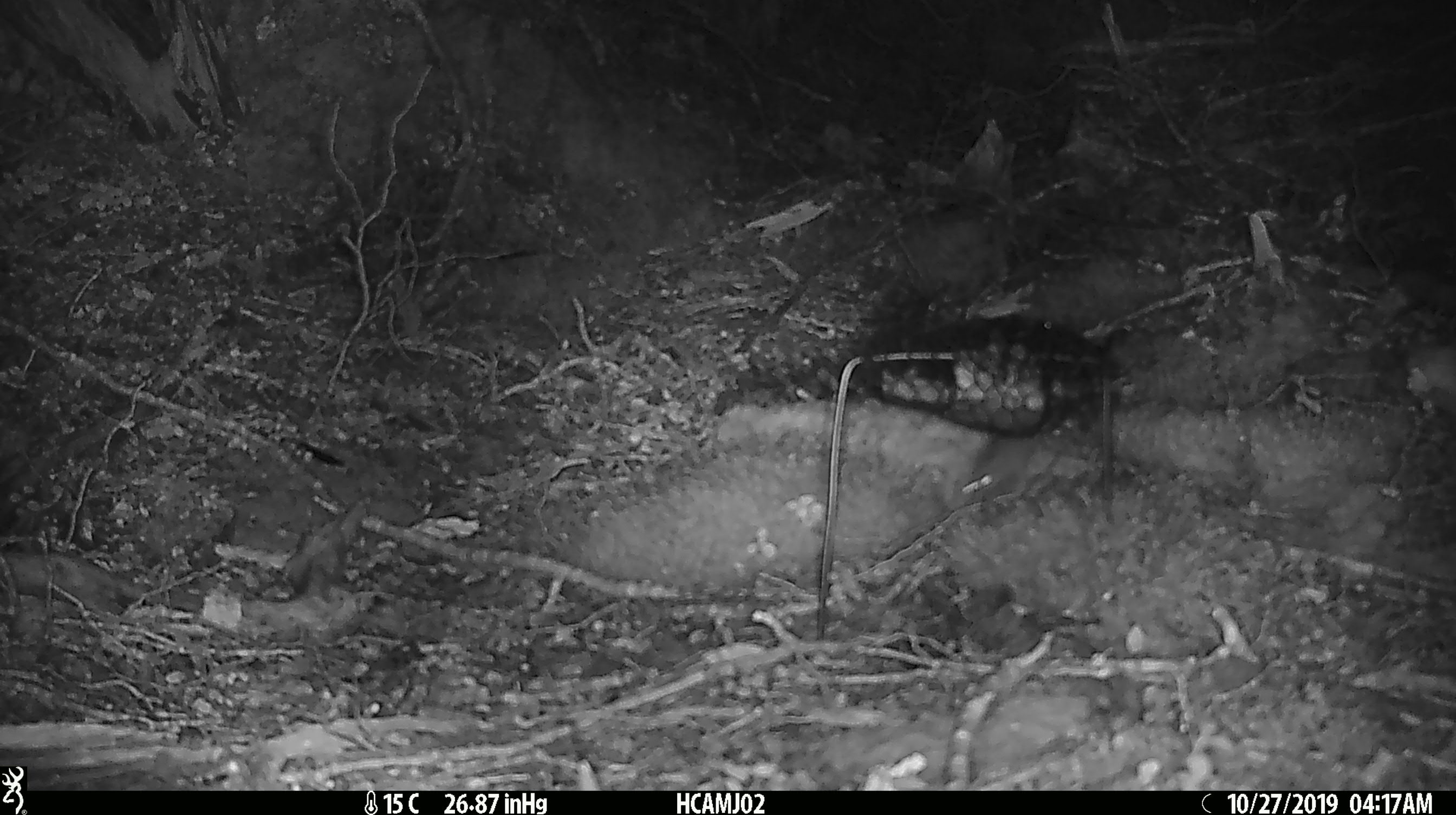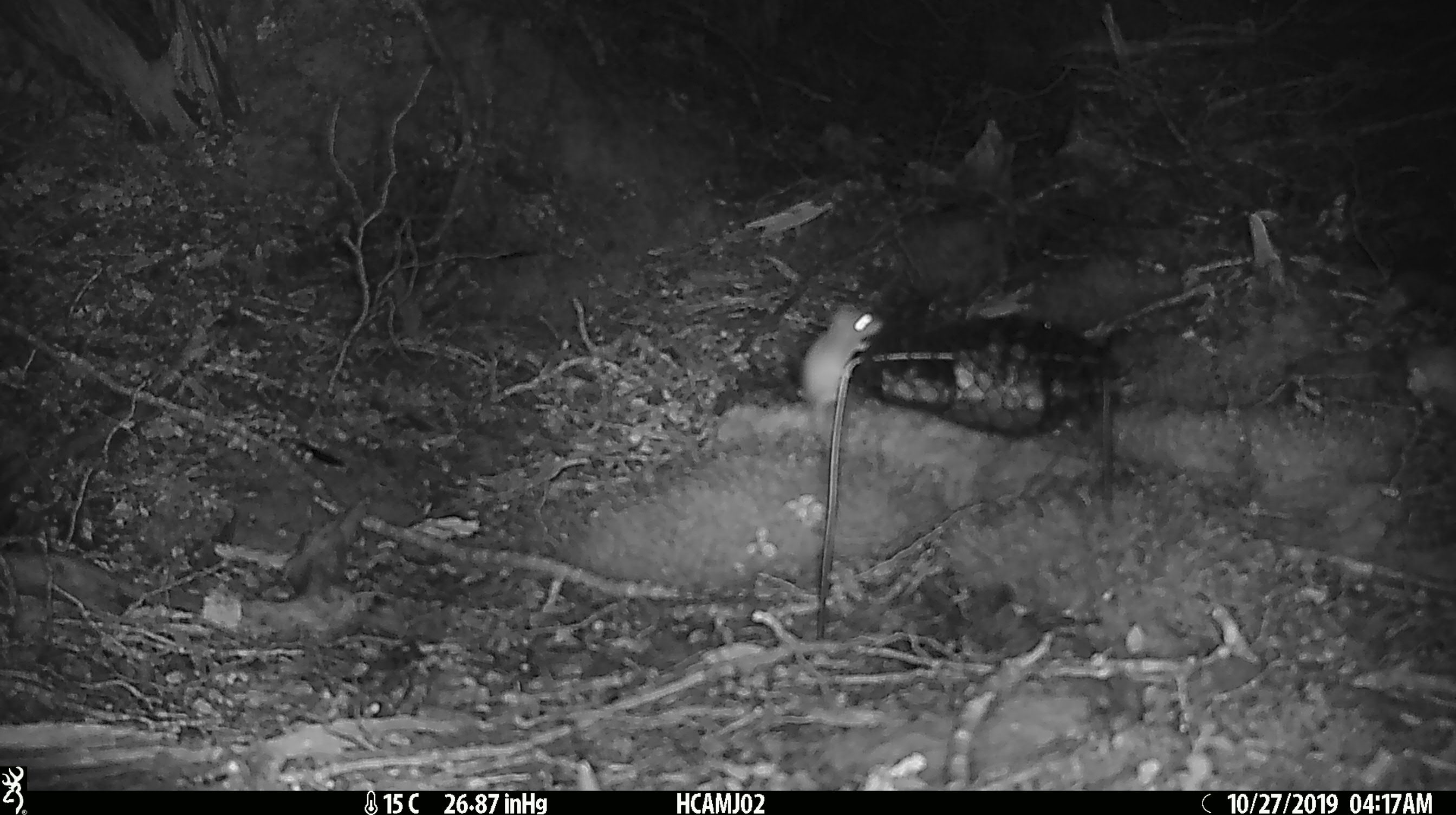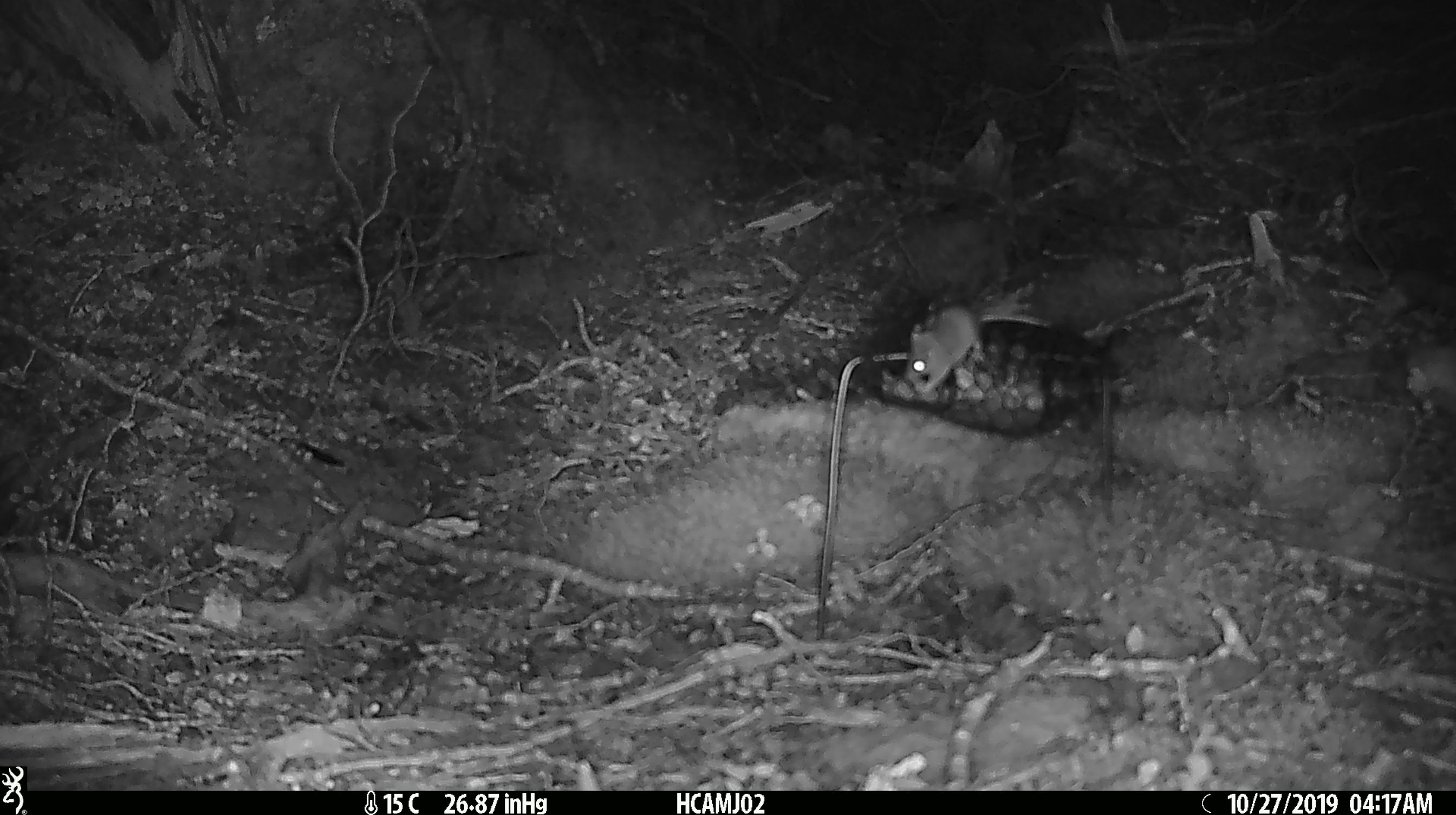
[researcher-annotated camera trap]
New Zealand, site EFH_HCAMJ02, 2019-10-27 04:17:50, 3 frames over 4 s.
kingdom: Animalia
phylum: Chordata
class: Mammalia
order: Rodentia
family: Muridae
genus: Mus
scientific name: Mus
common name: mouse